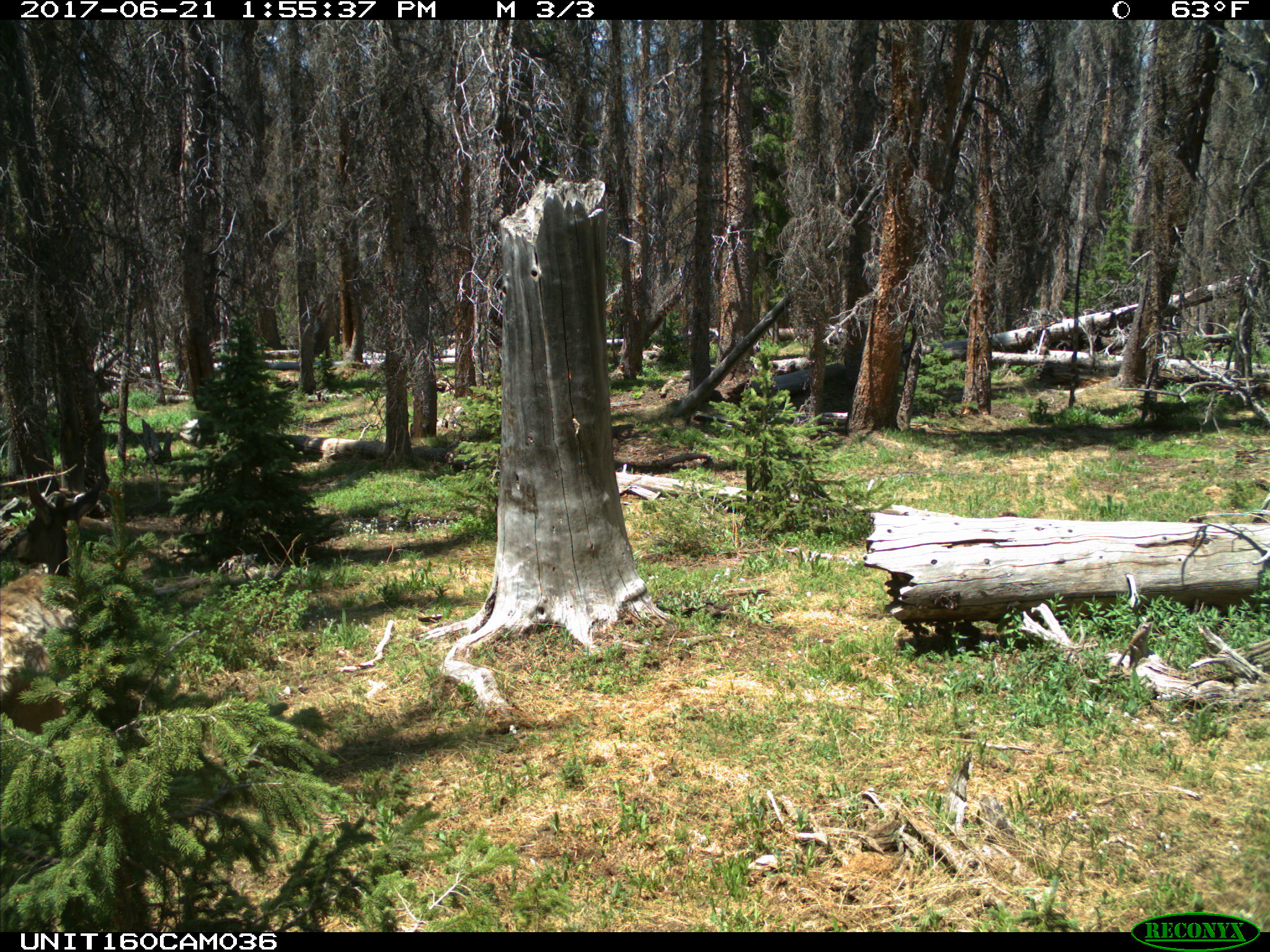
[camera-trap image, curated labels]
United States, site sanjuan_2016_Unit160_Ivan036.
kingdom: Animalia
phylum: Chordata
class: Mammalia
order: Artiodactyla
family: Cervidae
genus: Cervus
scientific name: Cervus elaphus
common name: red deer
Cervus elaphus (red deer).